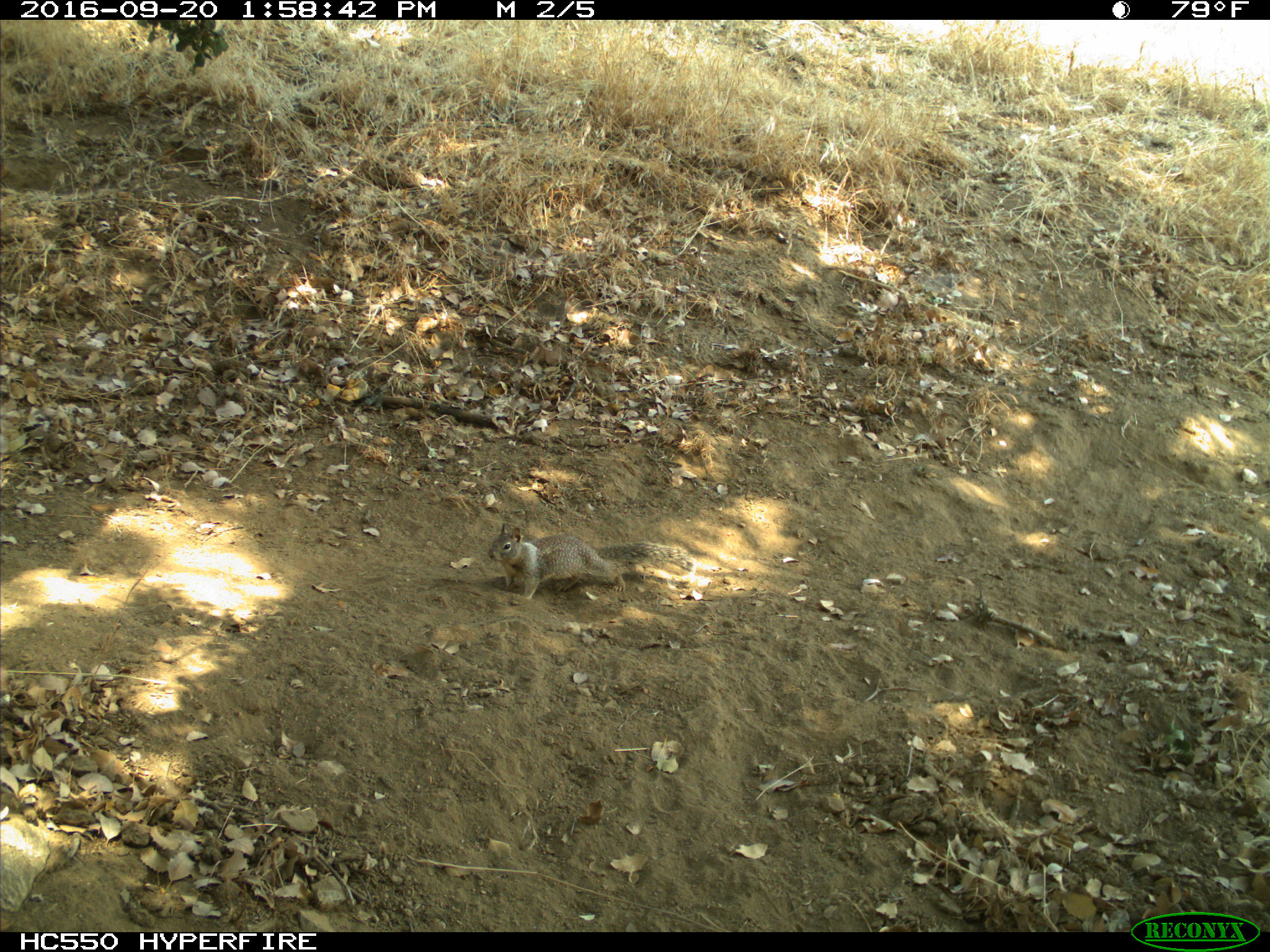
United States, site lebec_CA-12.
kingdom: Animalia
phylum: Chordata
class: Mammalia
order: Rodentia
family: Sciuridae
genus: Otospermophilus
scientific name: Otospermophilus beecheyi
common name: california ground squirrel